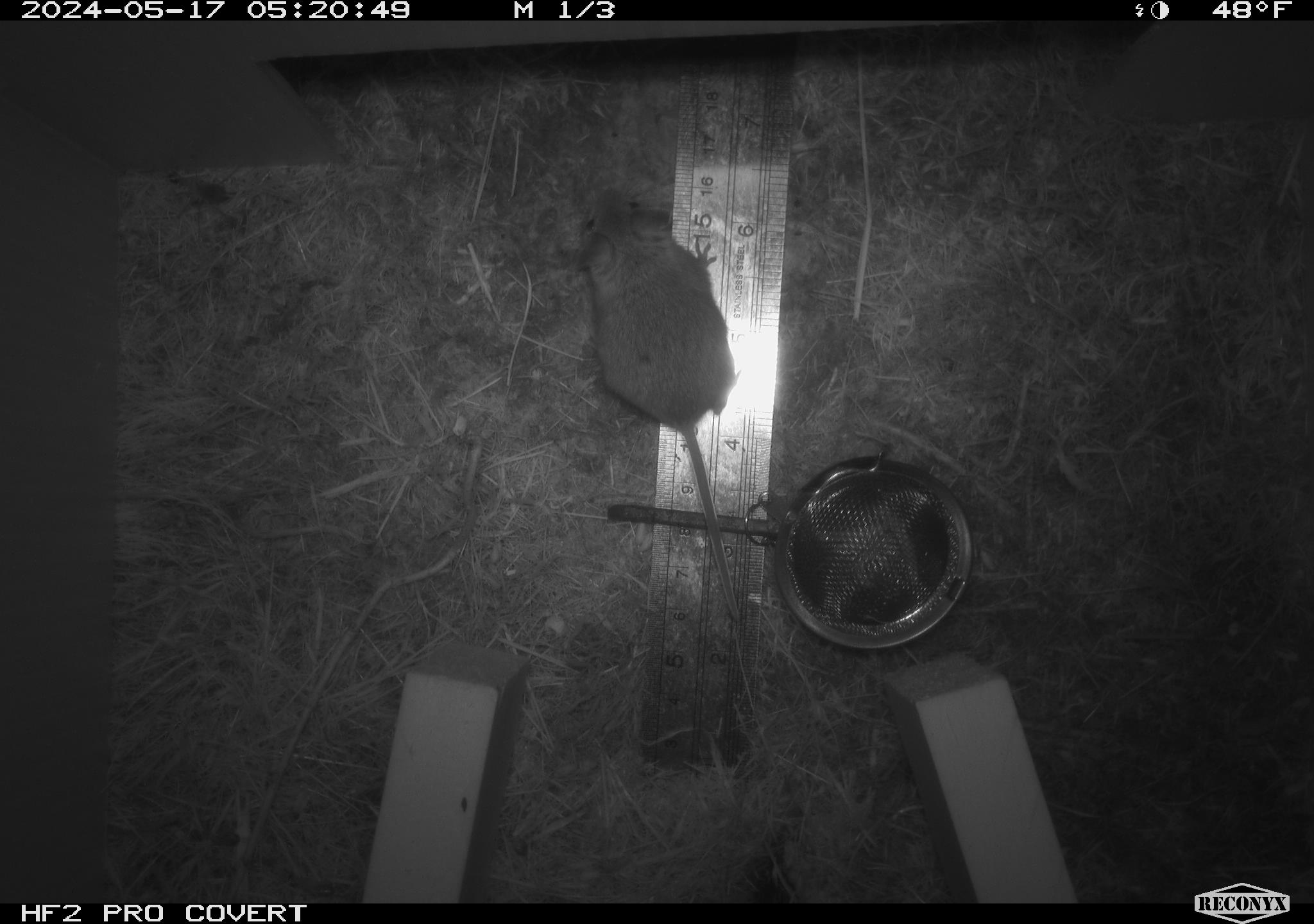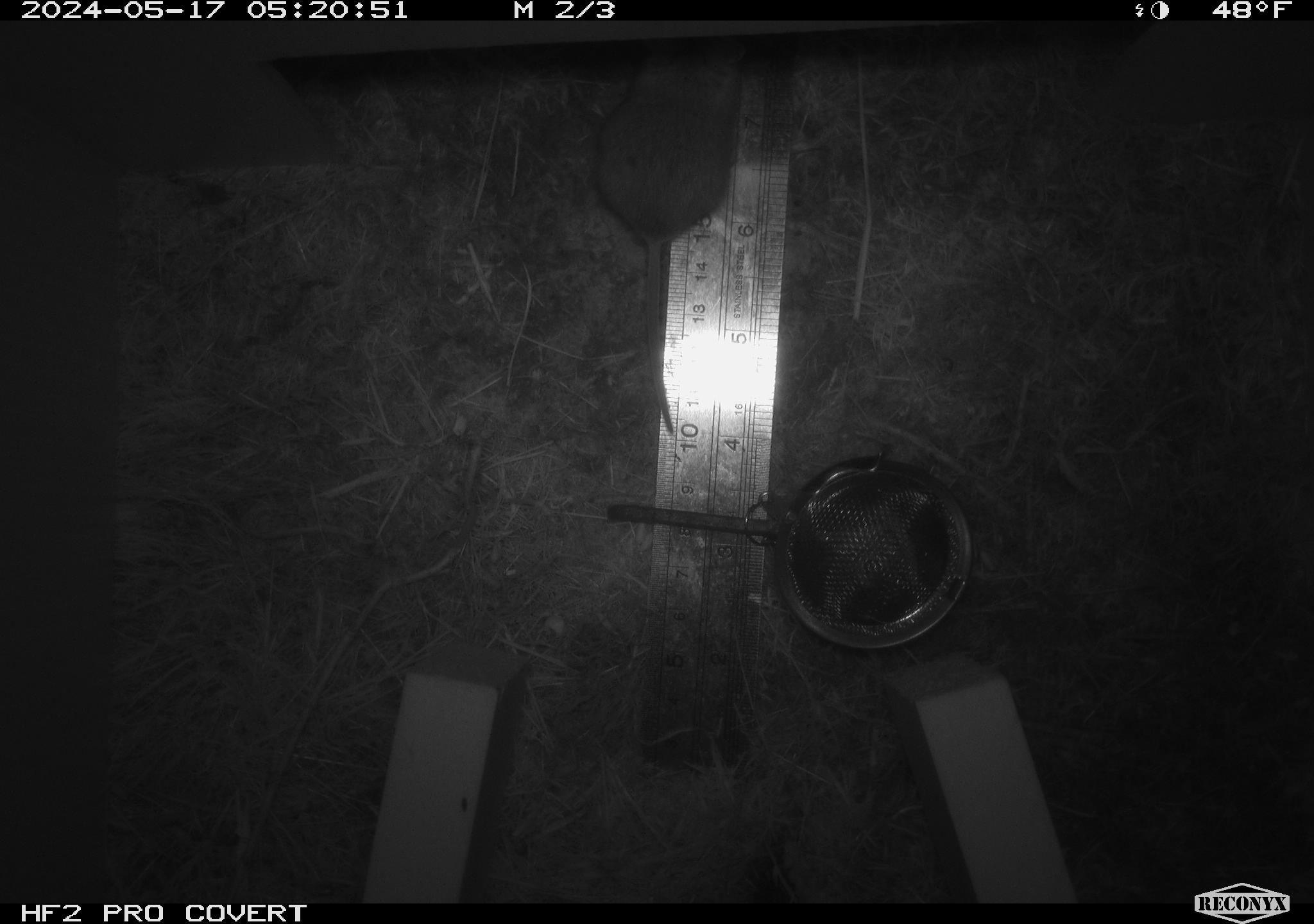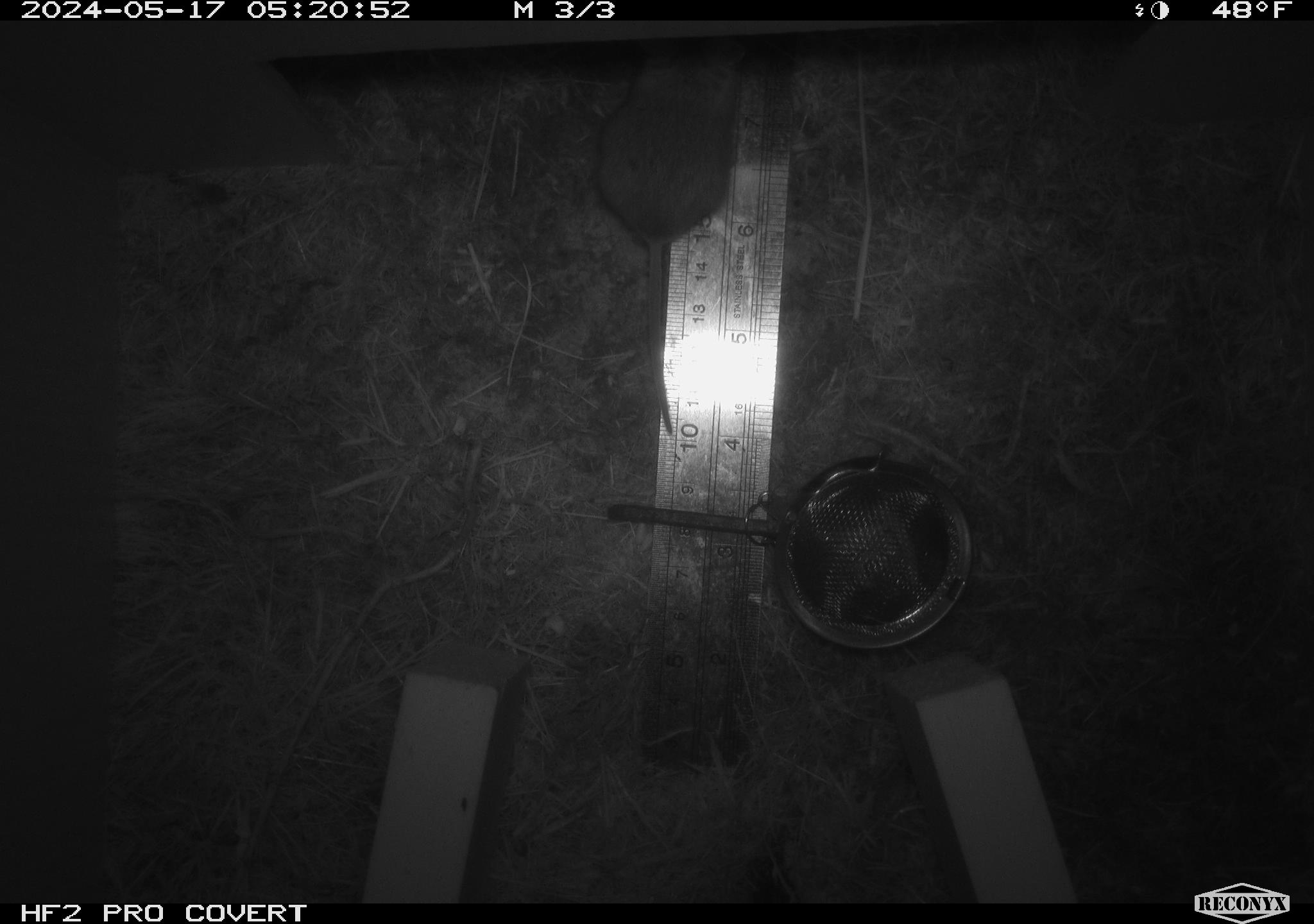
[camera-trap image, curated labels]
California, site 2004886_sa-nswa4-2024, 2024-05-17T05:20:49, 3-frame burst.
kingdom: Animalia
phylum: Chordata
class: Mammalia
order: Rodentia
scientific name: Rodentia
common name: rodent